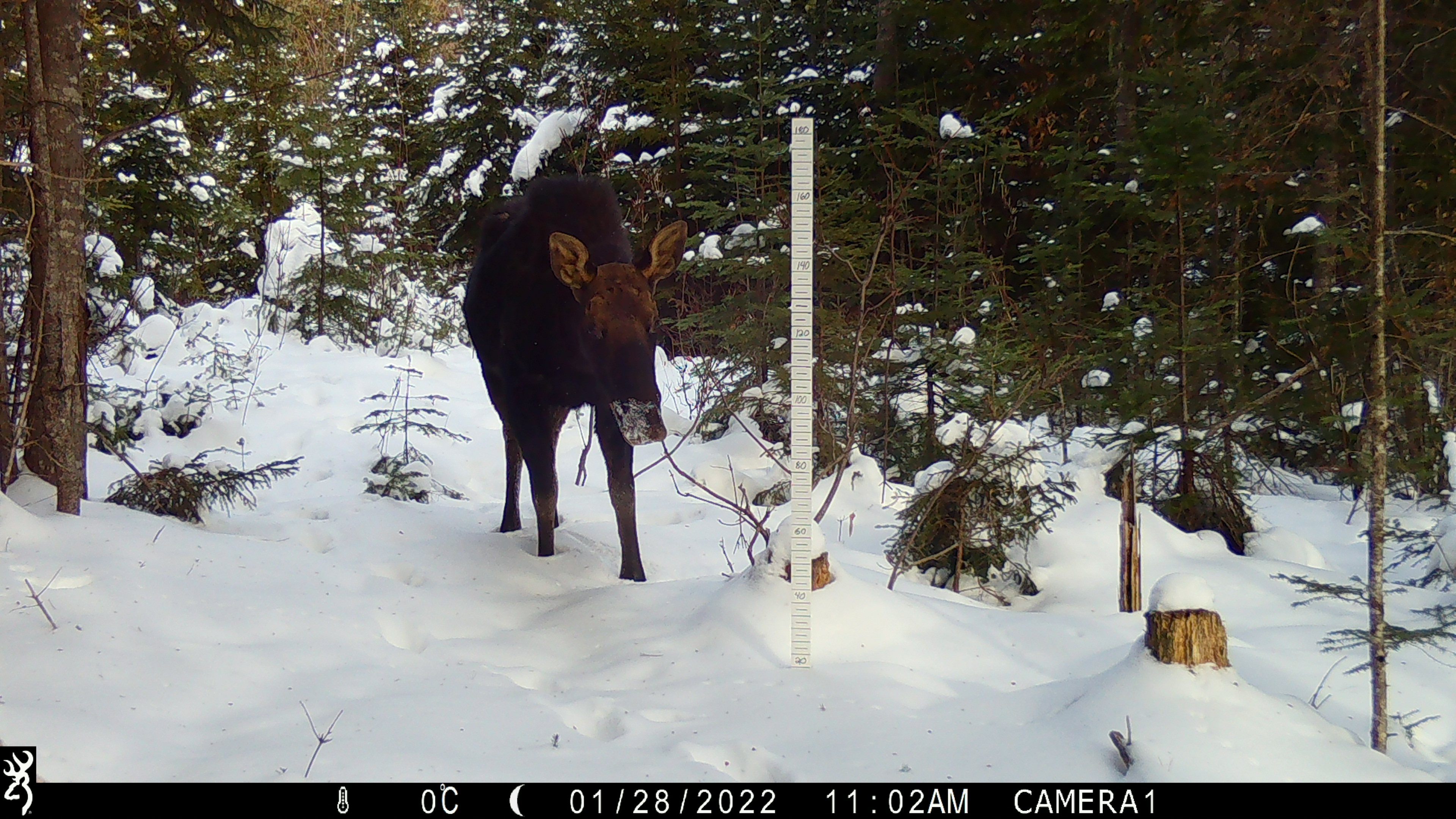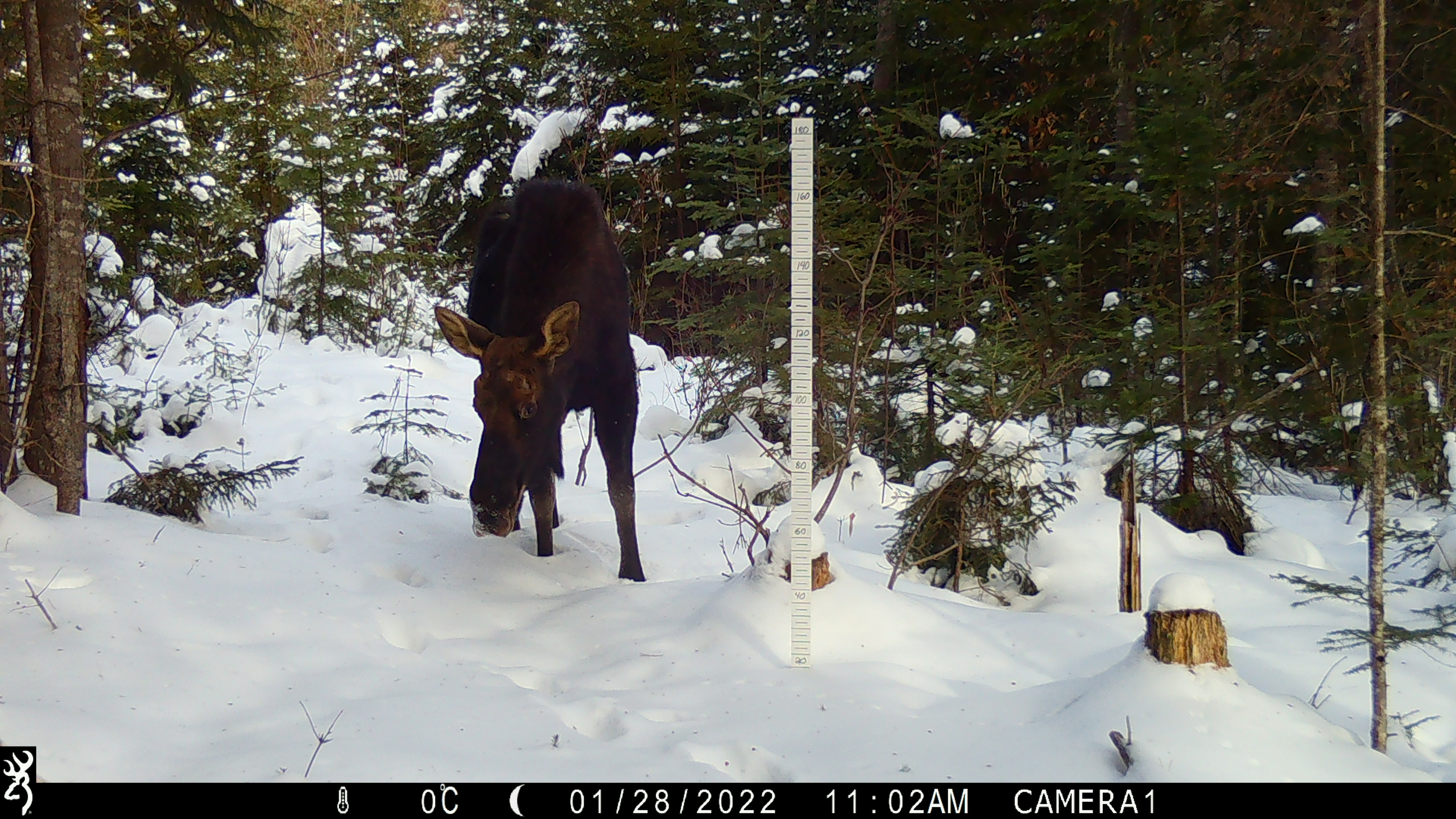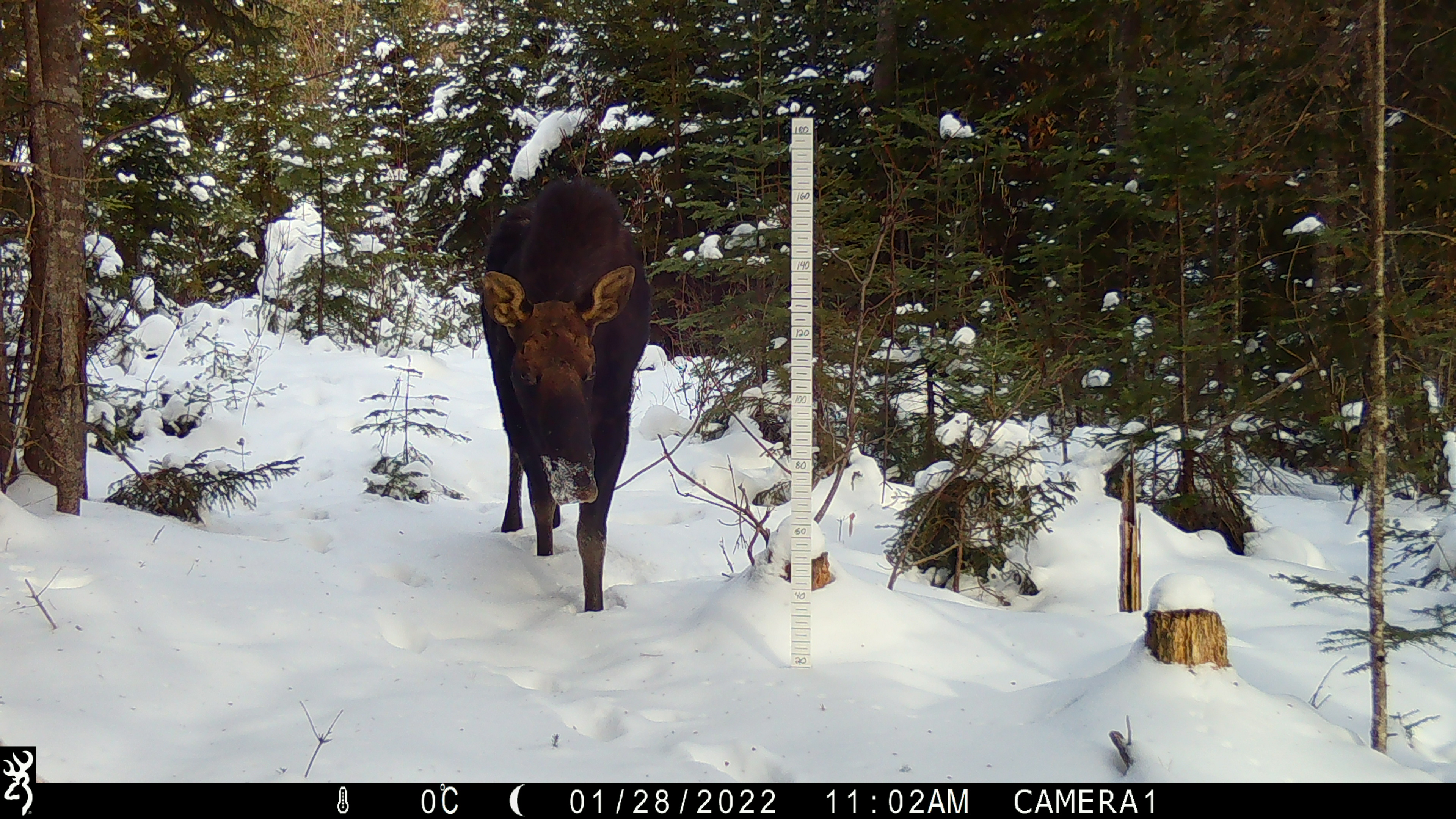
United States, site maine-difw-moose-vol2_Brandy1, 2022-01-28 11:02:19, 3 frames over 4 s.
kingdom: Animalia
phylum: Chordata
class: Mammalia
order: Artiodactyla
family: Cervidae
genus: Alces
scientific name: Alces alces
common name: moose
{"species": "moose (Alces alces)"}